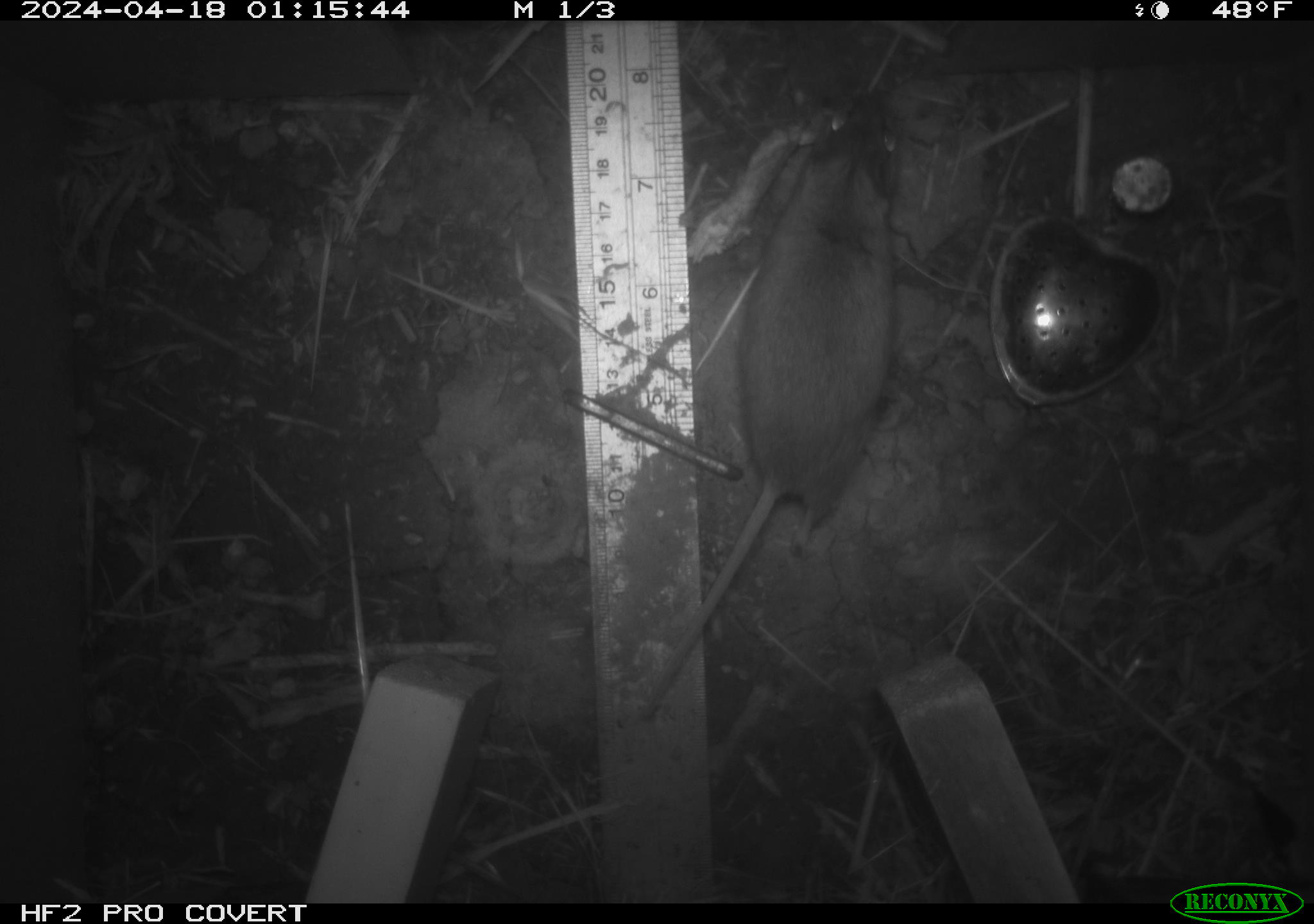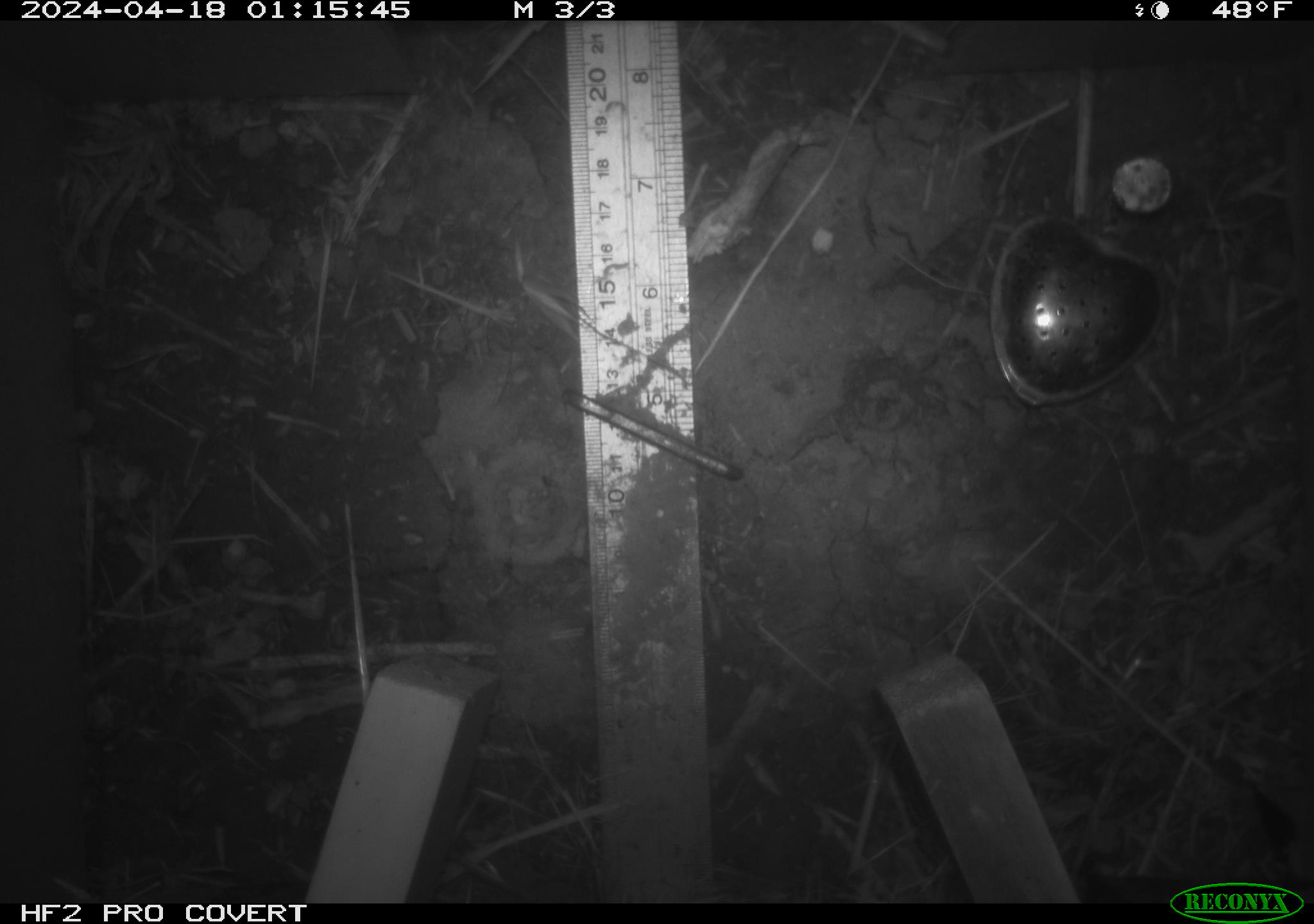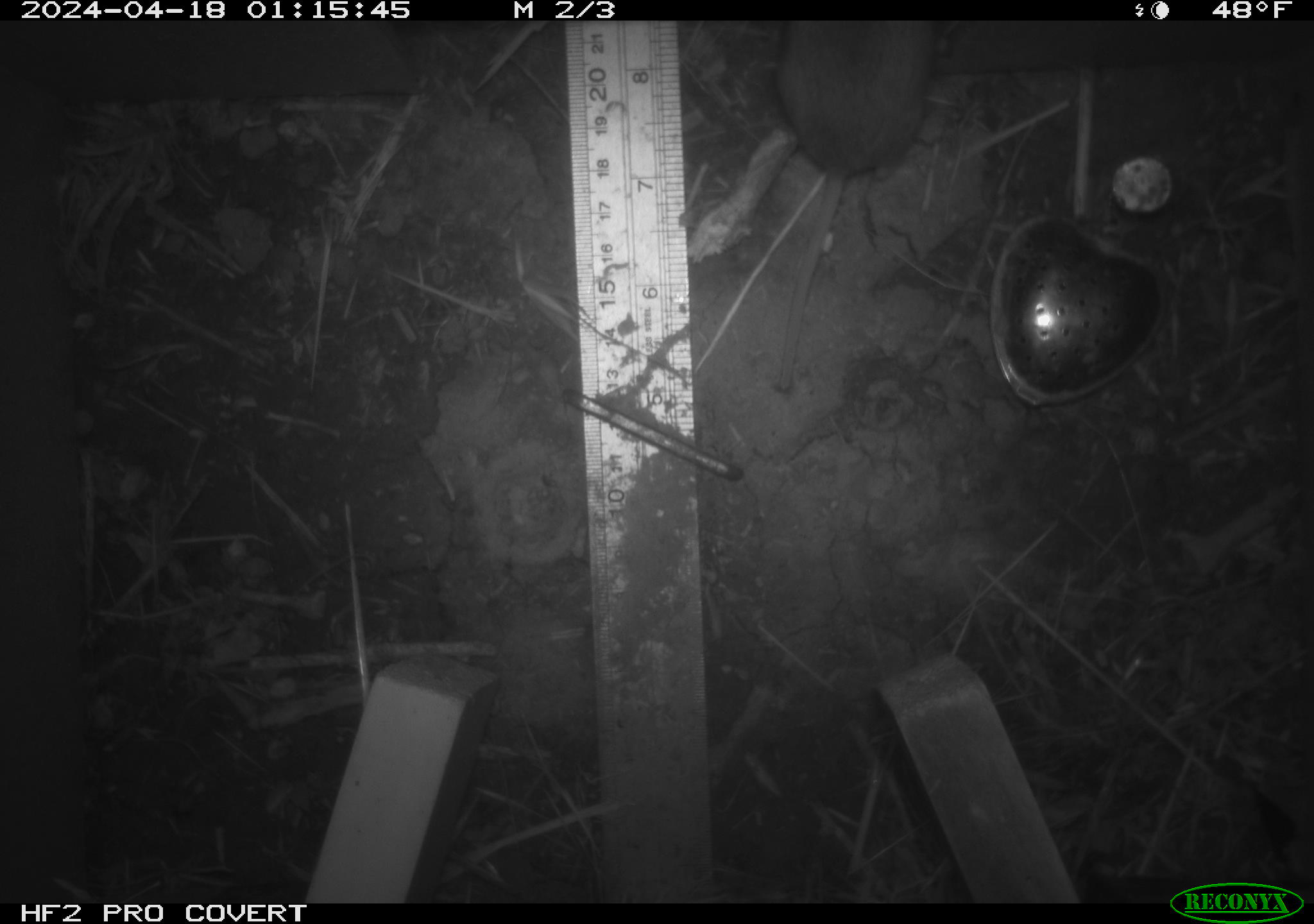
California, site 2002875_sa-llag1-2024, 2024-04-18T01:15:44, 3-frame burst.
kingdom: Animalia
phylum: Chordata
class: Mammalia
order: Rodentia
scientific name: Rodentia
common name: mouse species